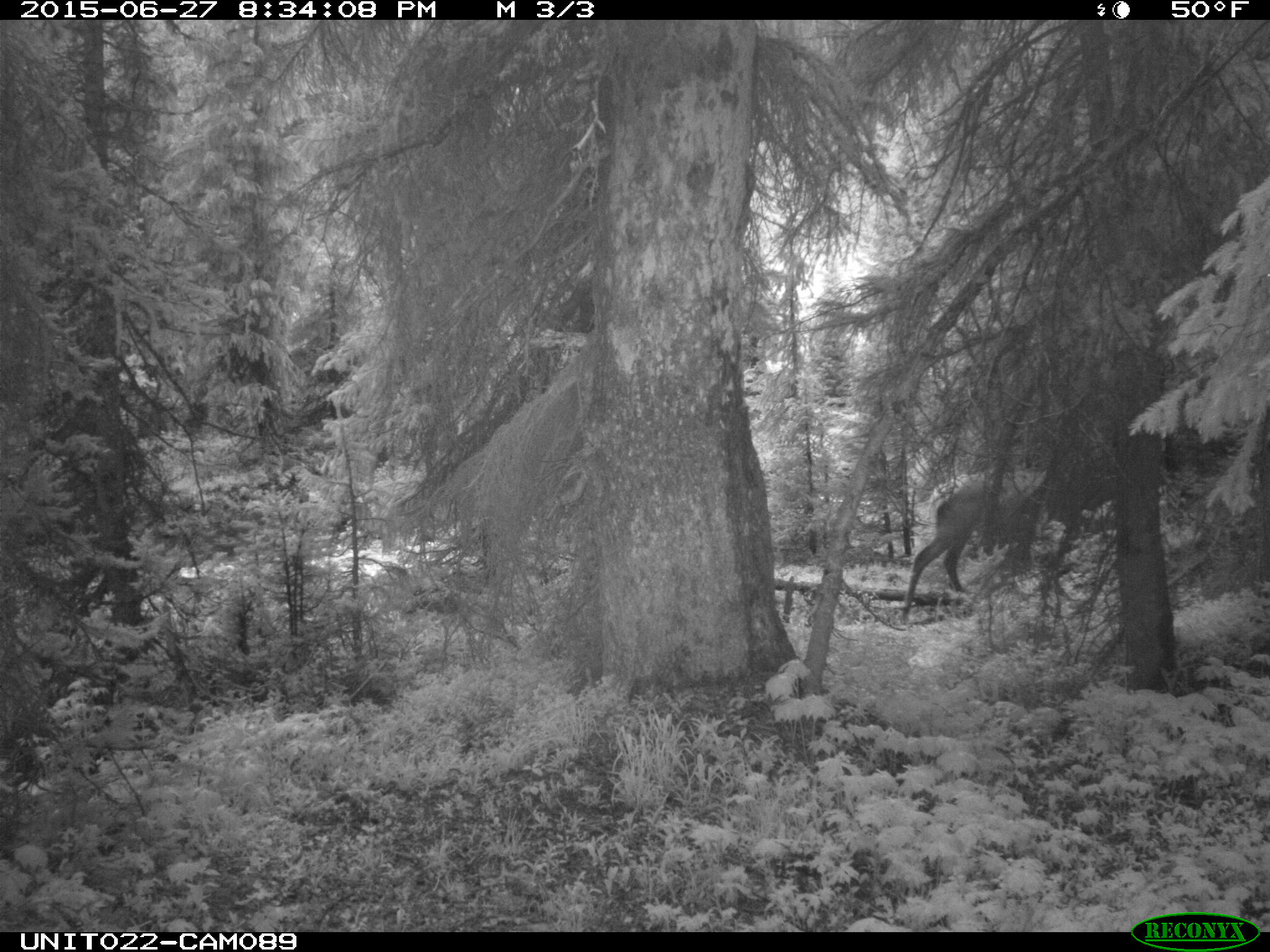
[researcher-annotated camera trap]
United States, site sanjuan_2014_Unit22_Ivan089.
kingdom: Animalia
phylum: Chordata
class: Mammalia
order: Artiodactyla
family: Cervidae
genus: Cervus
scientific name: Cervus elaphus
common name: red deer